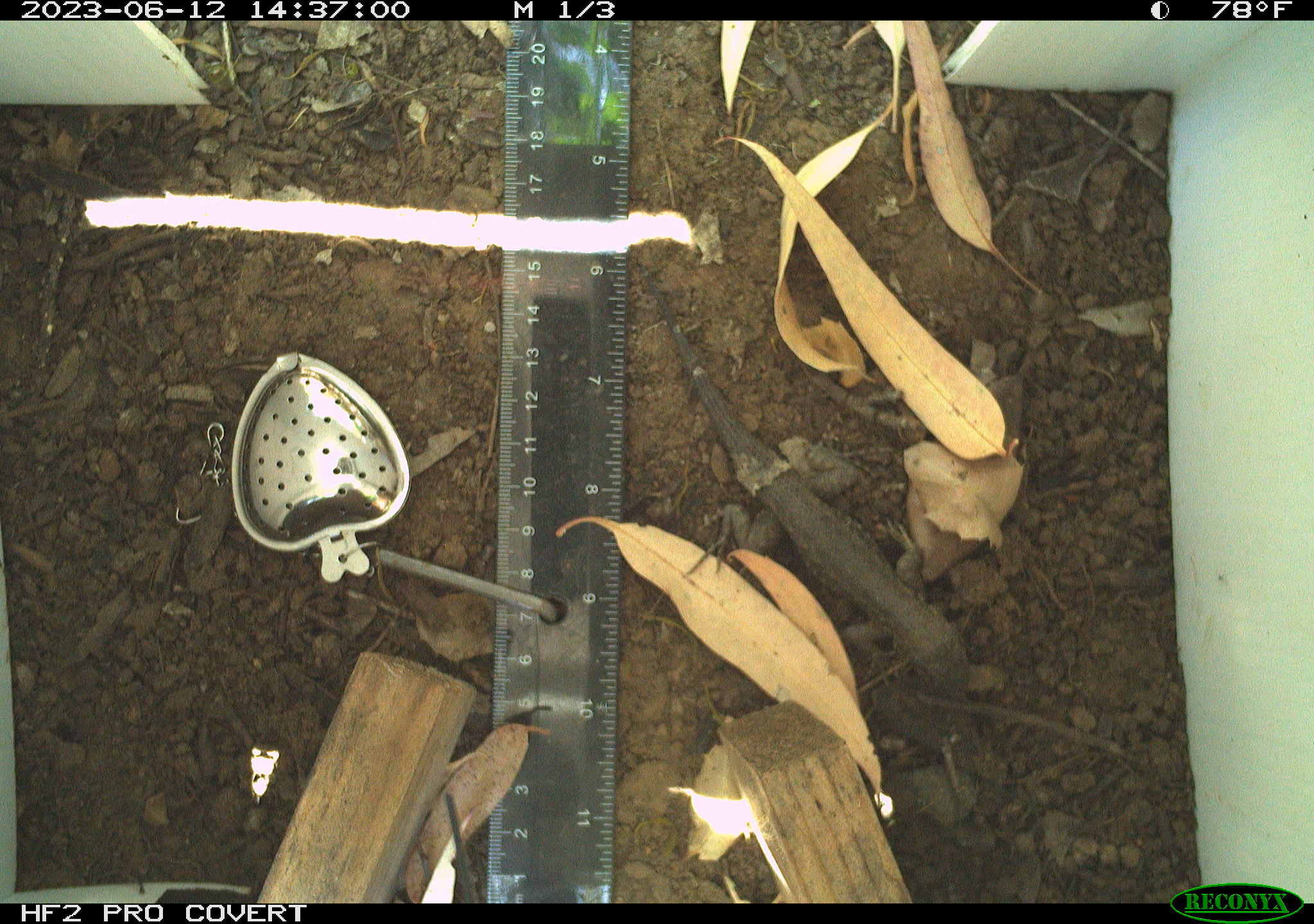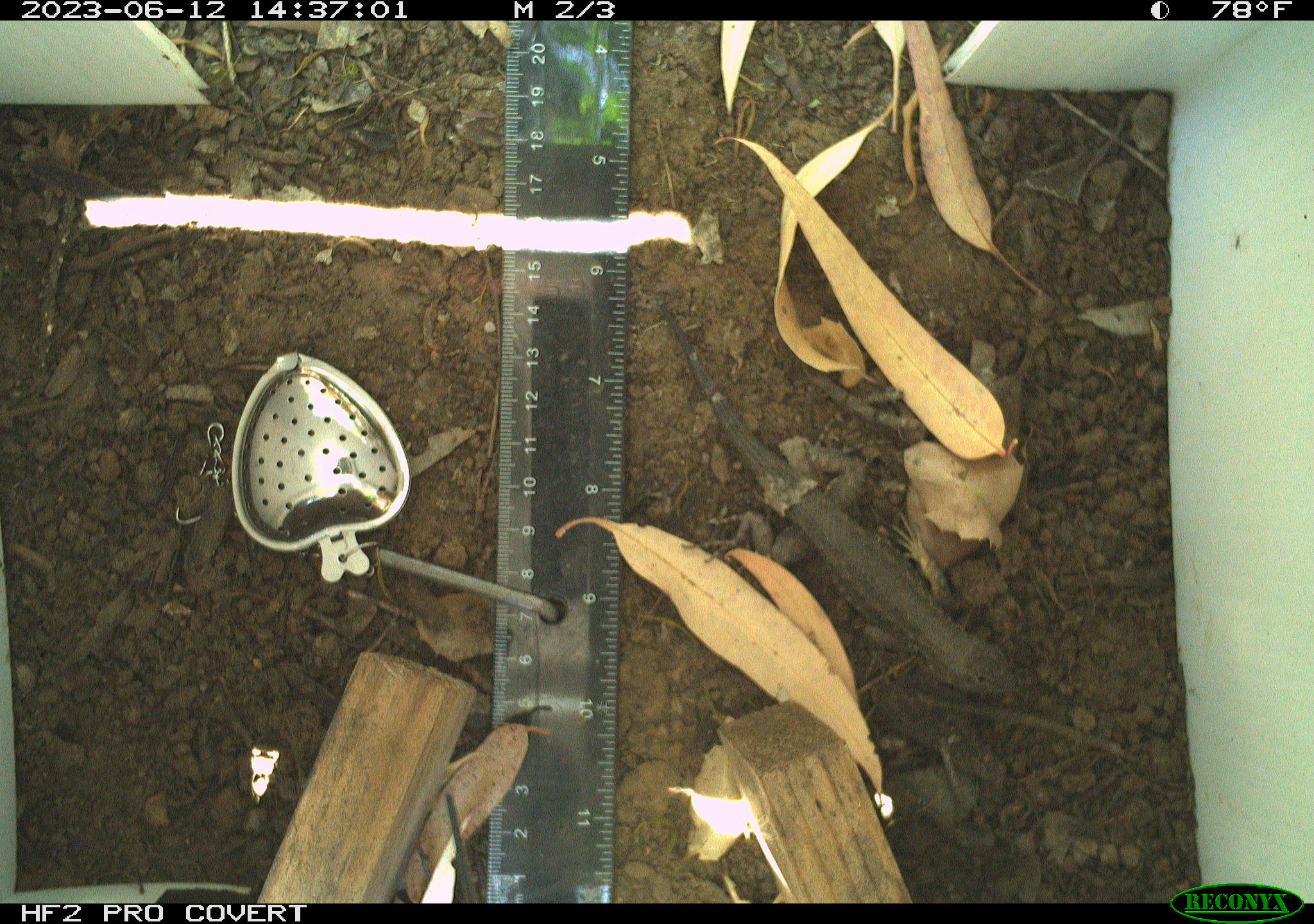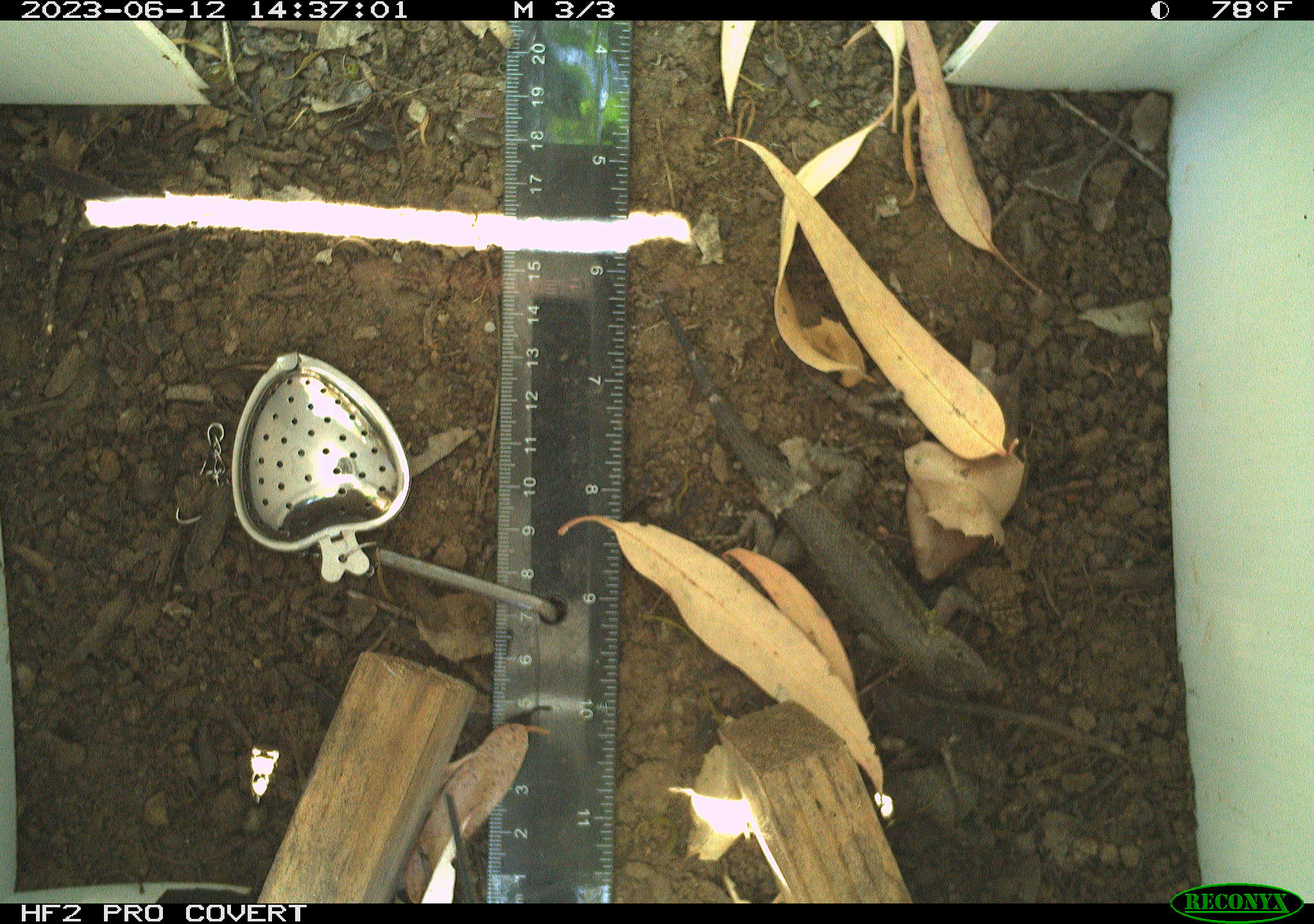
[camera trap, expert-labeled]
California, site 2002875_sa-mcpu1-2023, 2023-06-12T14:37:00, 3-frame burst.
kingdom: Animalia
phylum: Chordata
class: Reptilia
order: Squamata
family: Phrynosomatidae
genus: Sceloporus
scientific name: Sceloporus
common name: spiny lizards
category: sceloporus species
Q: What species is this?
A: Sceloporus species (spiny lizards) (Sceloporus).